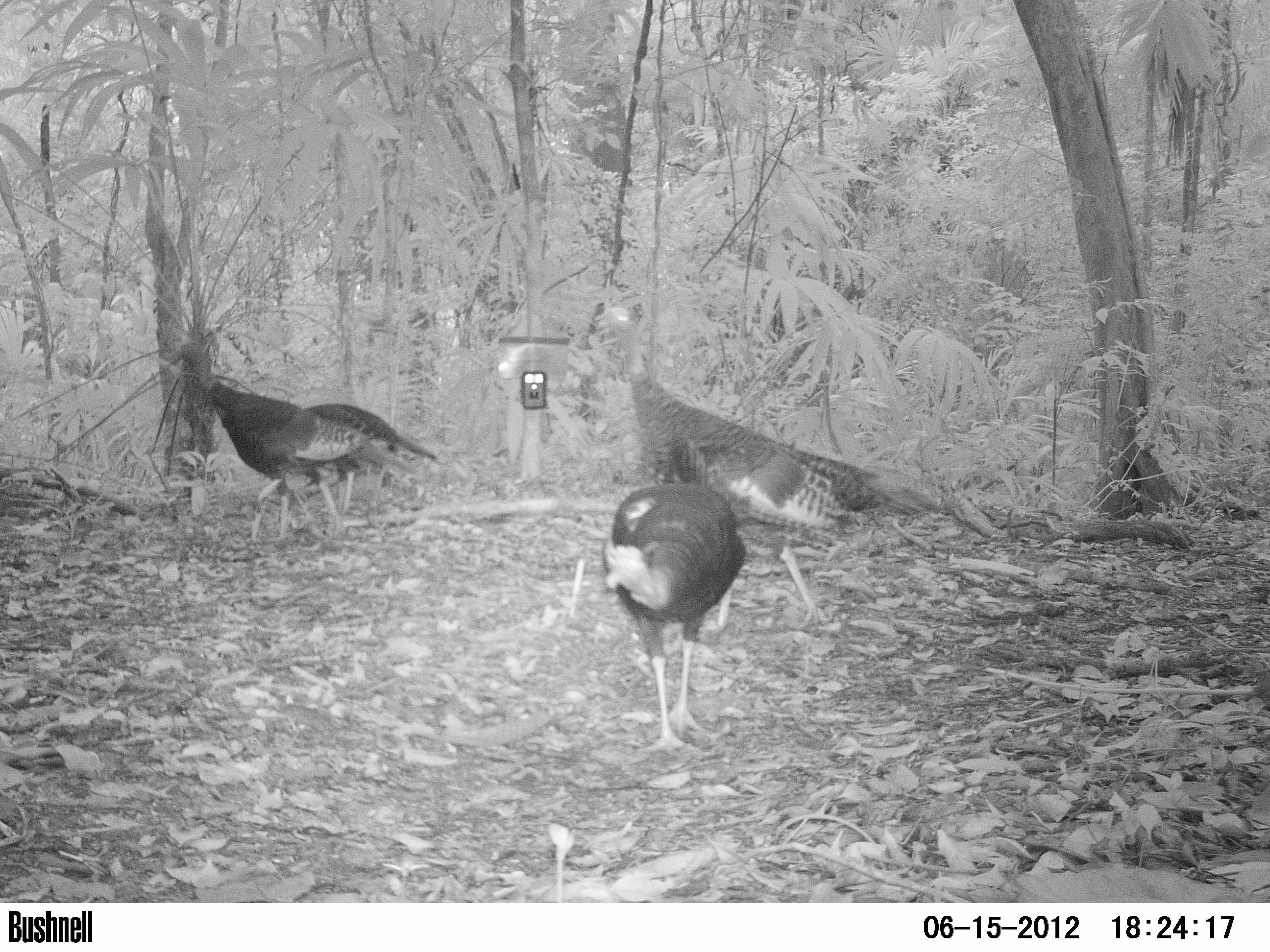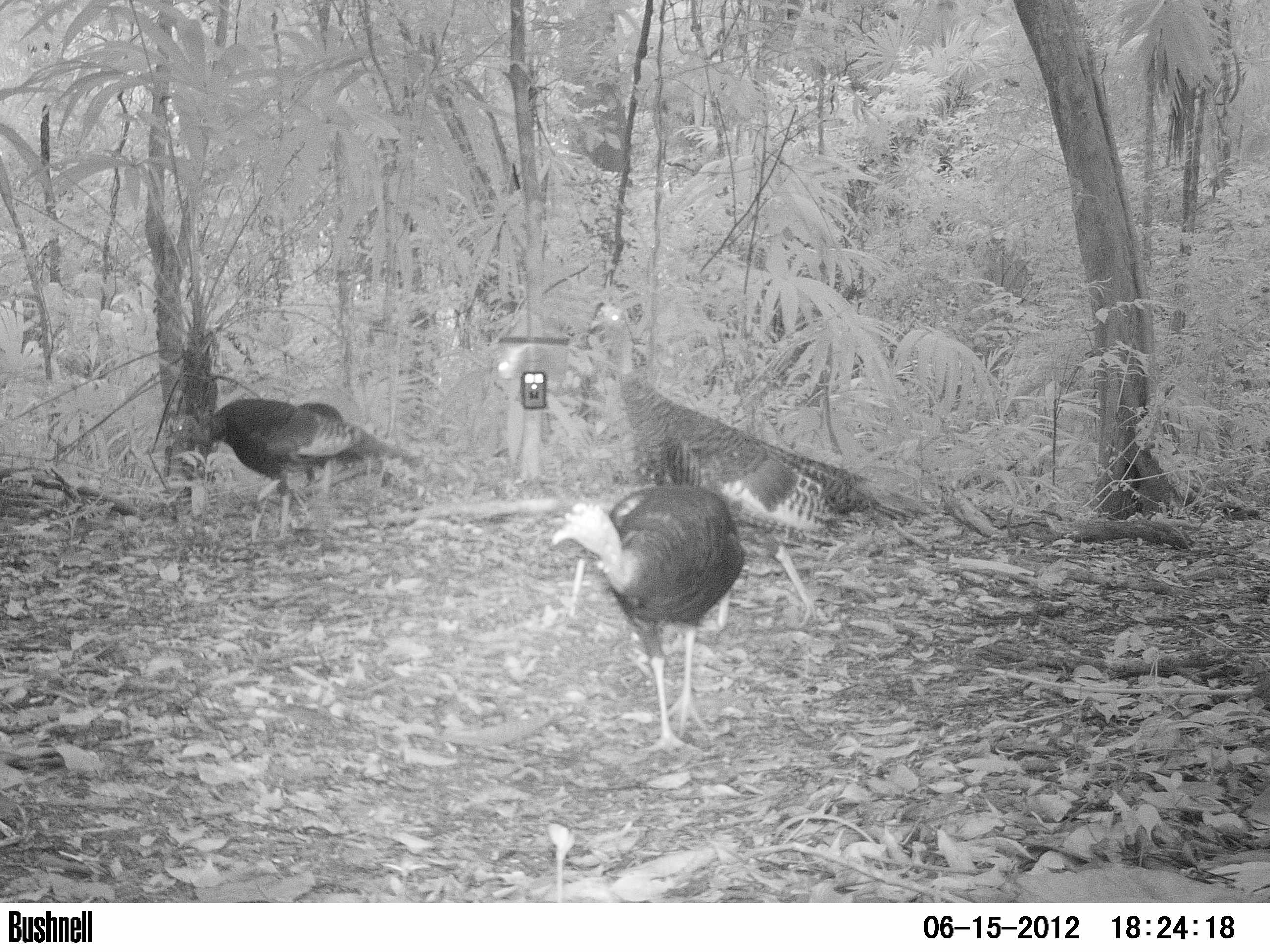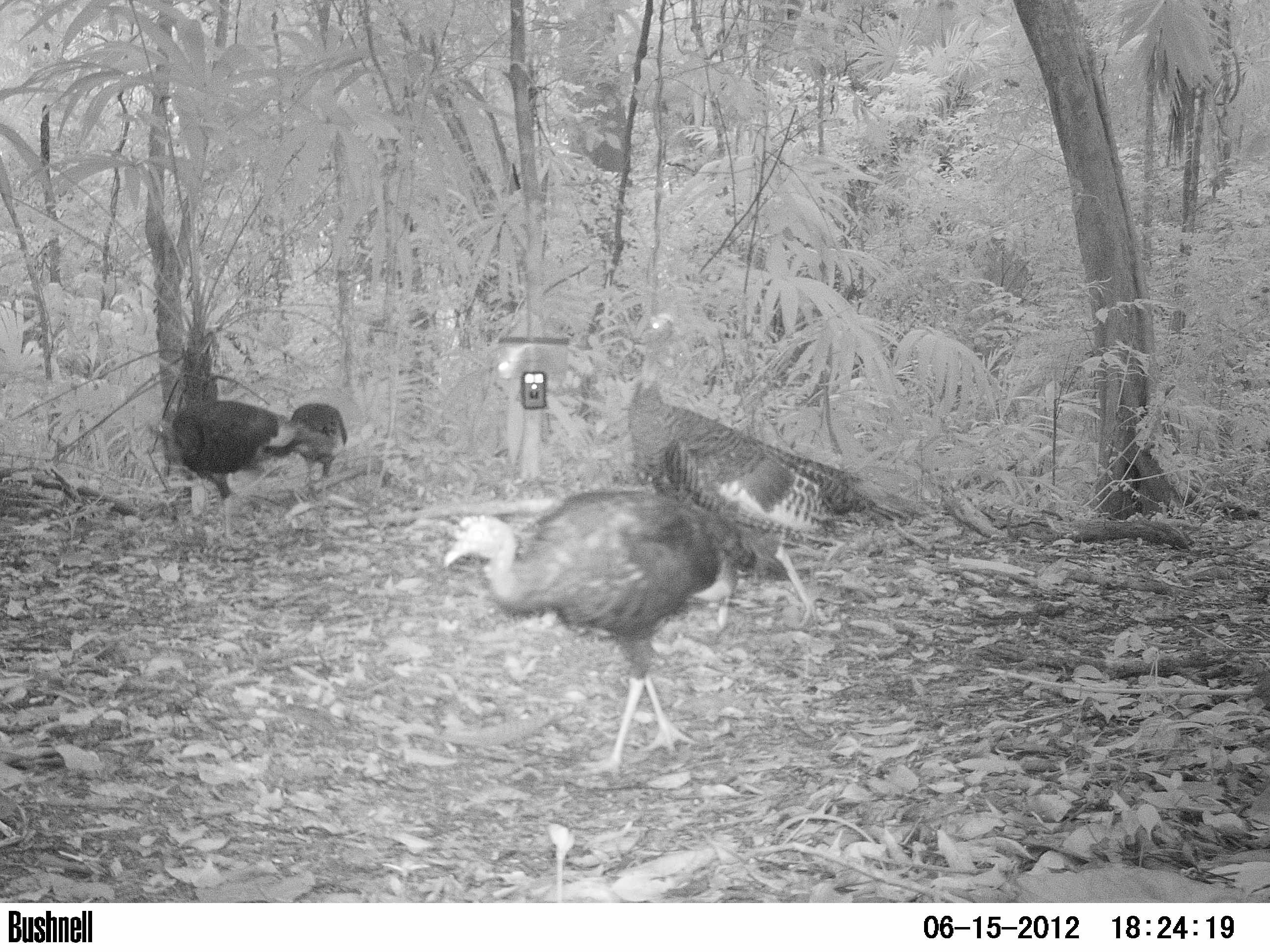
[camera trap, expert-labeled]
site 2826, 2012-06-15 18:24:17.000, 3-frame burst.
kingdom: Animalia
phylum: Chordata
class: Aves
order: Galliformes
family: Phasianidae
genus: Meleagris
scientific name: Meleagris ocellata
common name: ocellated turkey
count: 4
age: adult